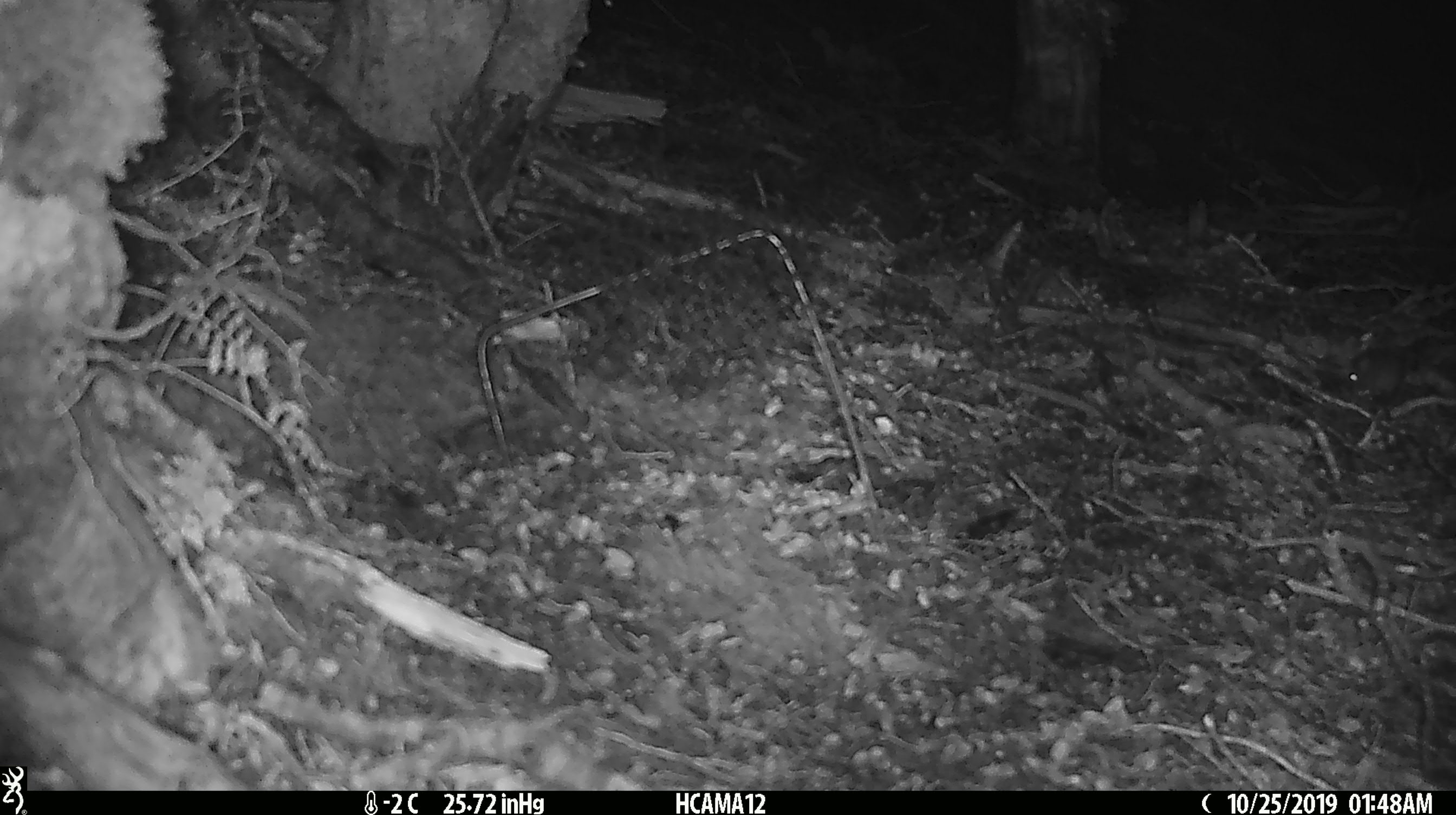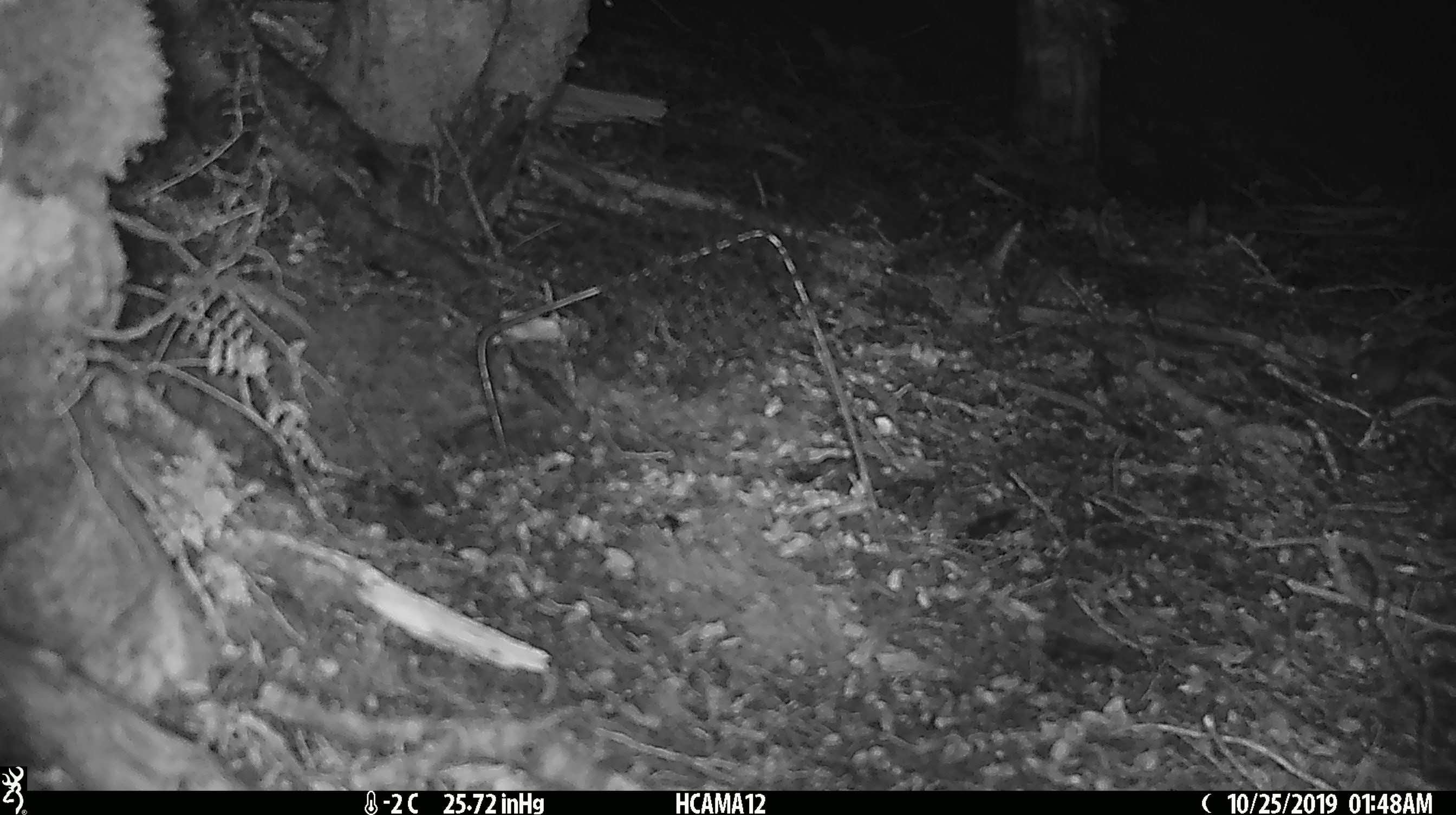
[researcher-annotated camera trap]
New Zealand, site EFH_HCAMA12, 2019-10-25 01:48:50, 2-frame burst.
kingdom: Animalia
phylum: Chordata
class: Mammalia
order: Rodentia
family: Muridae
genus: Mus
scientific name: Mus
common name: mouse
Mouse (Mus).